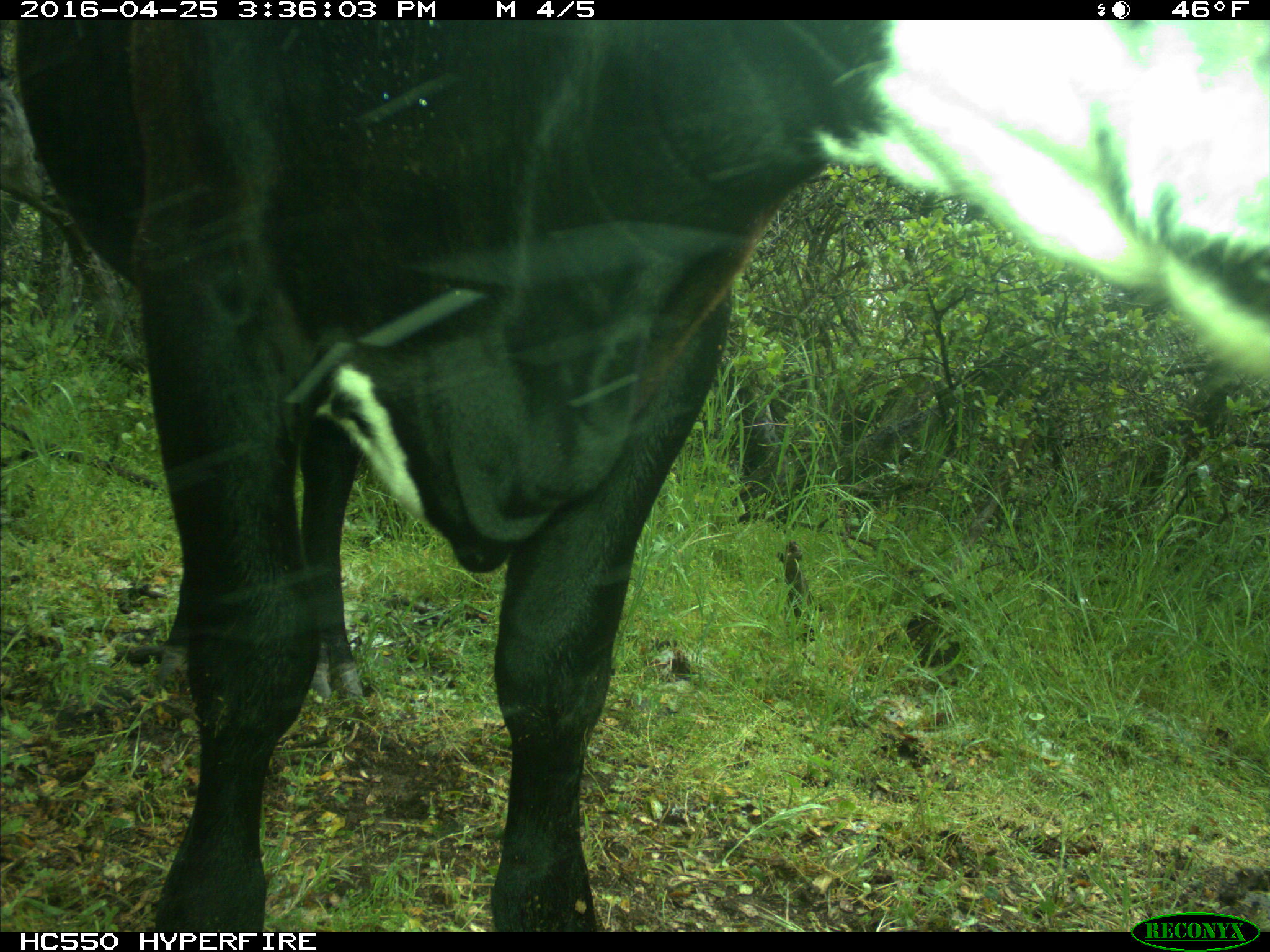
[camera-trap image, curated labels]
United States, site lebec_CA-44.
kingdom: Animalia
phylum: Chordata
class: Mammalia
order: Artiodactyla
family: Bovidae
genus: Bos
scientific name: Bos taurus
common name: domestic cow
Bos taurus (domestic cow).